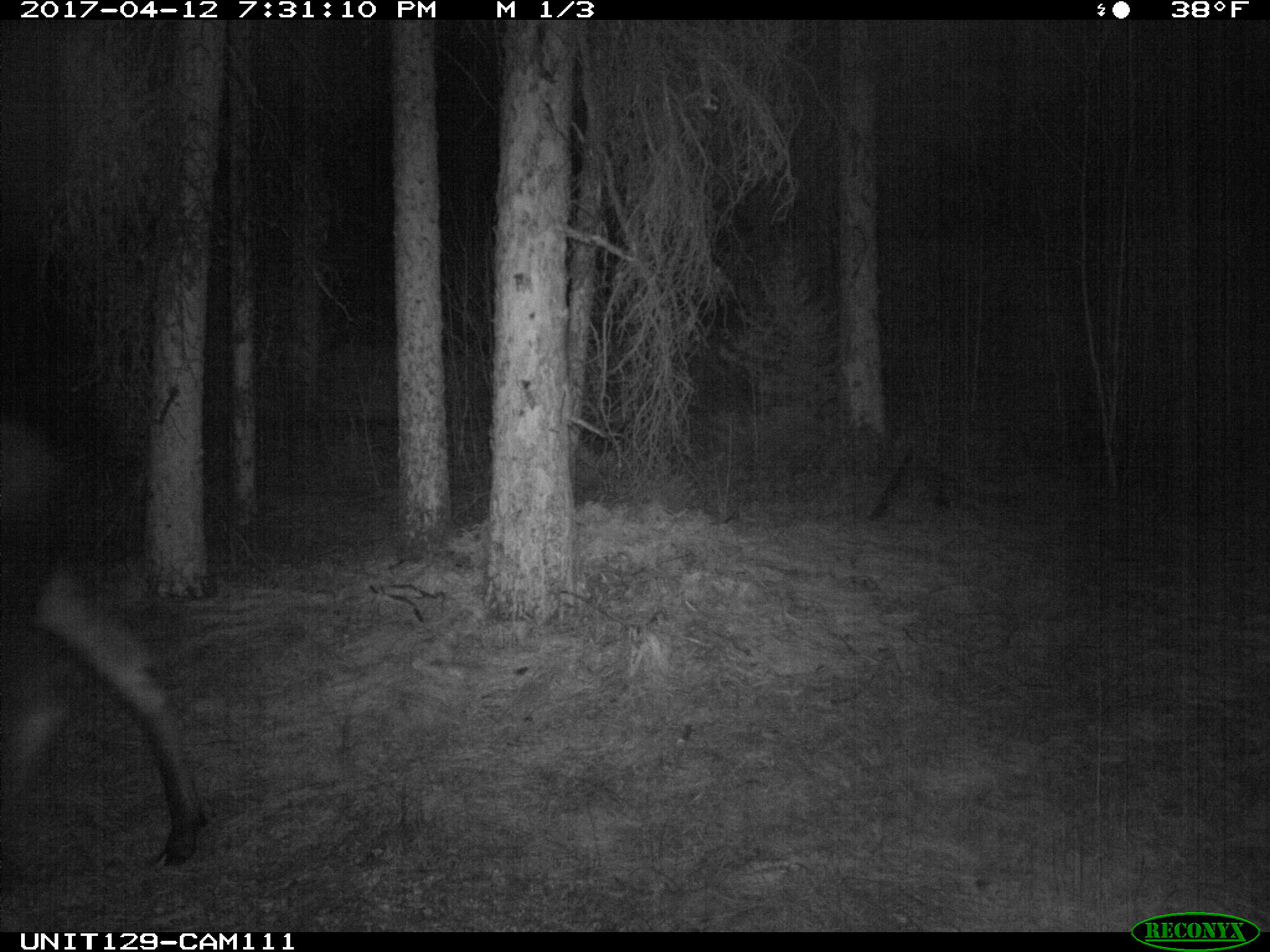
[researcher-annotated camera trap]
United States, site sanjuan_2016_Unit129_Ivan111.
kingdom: Animalia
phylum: Chordata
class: Mammalia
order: Artiodactyla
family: Cervidae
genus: Alces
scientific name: Alces alces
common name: moose